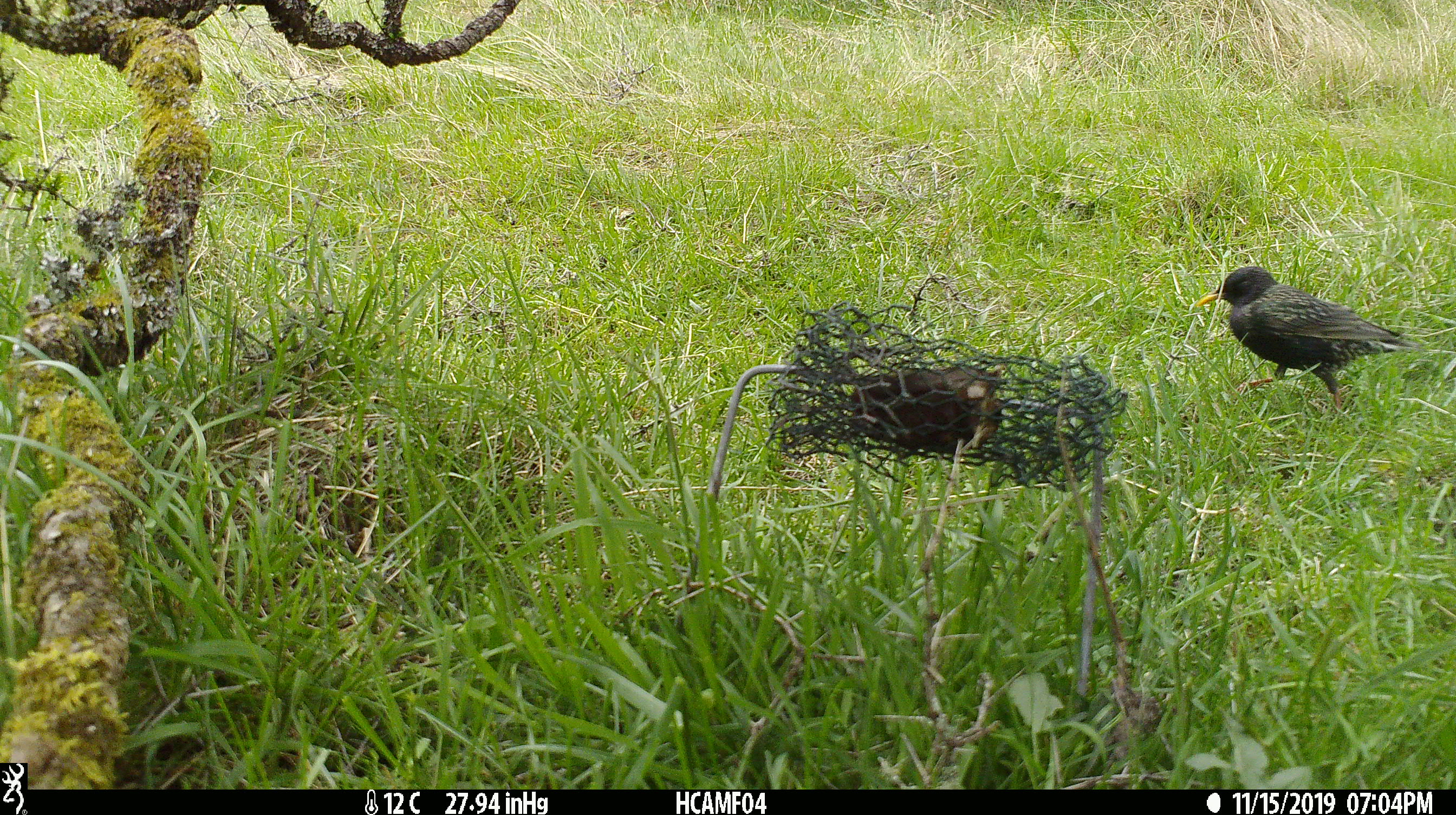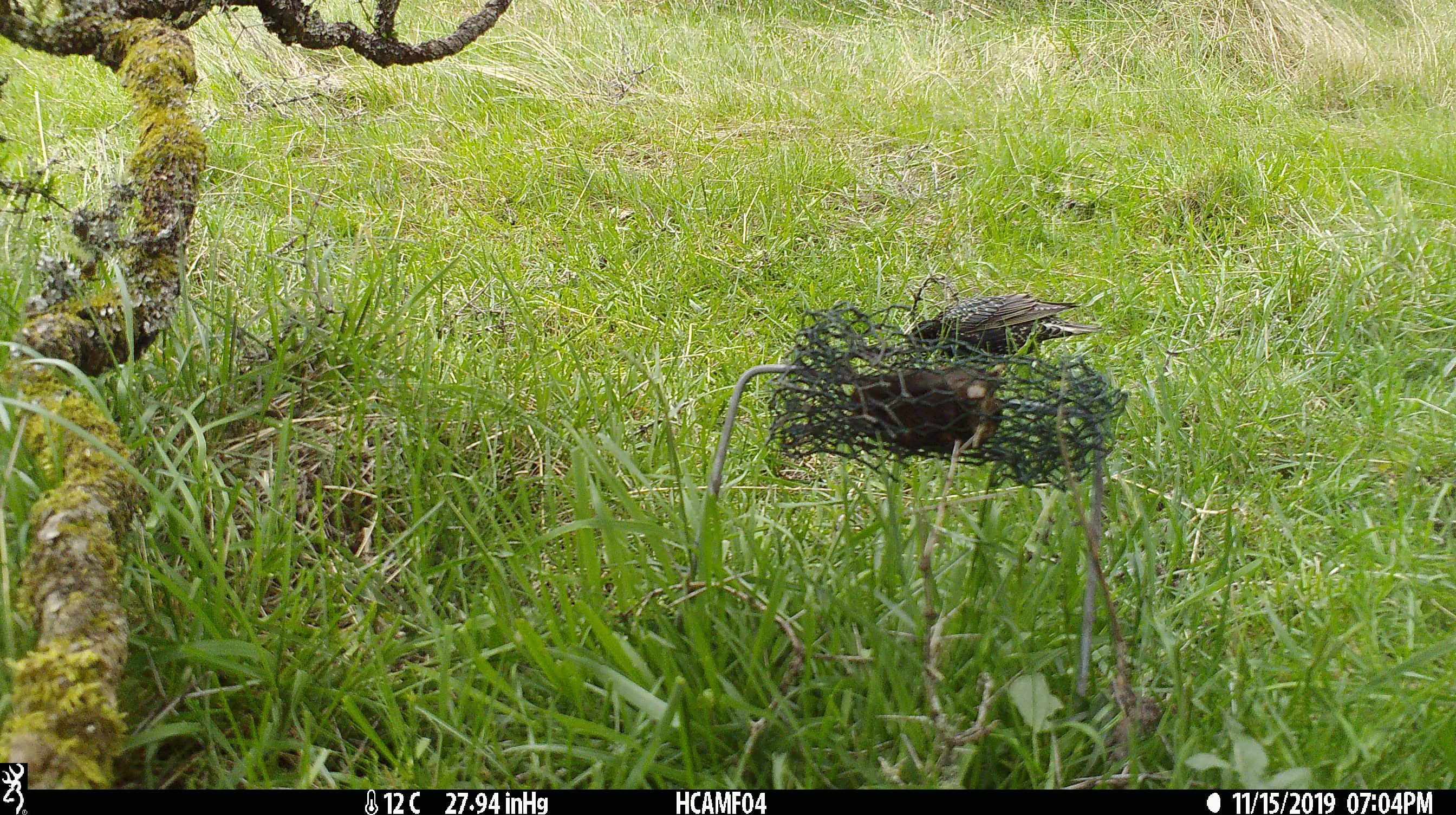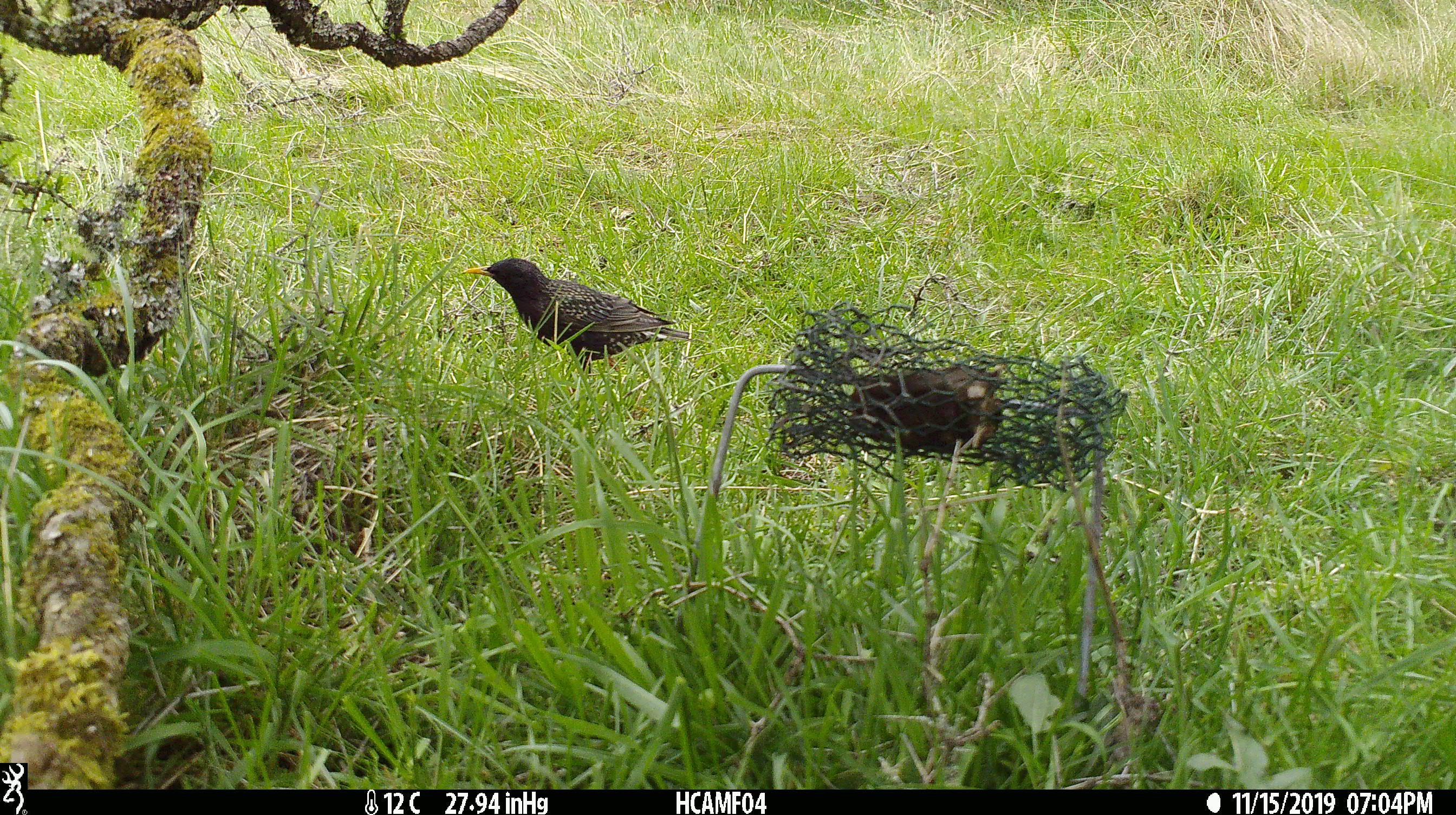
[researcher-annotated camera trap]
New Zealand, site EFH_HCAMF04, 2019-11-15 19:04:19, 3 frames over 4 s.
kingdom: Animalia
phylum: Chordata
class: Aves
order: Passeriformes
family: Sturnidae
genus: Sturnus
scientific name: Sturnus vulgaris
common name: european starling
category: starling